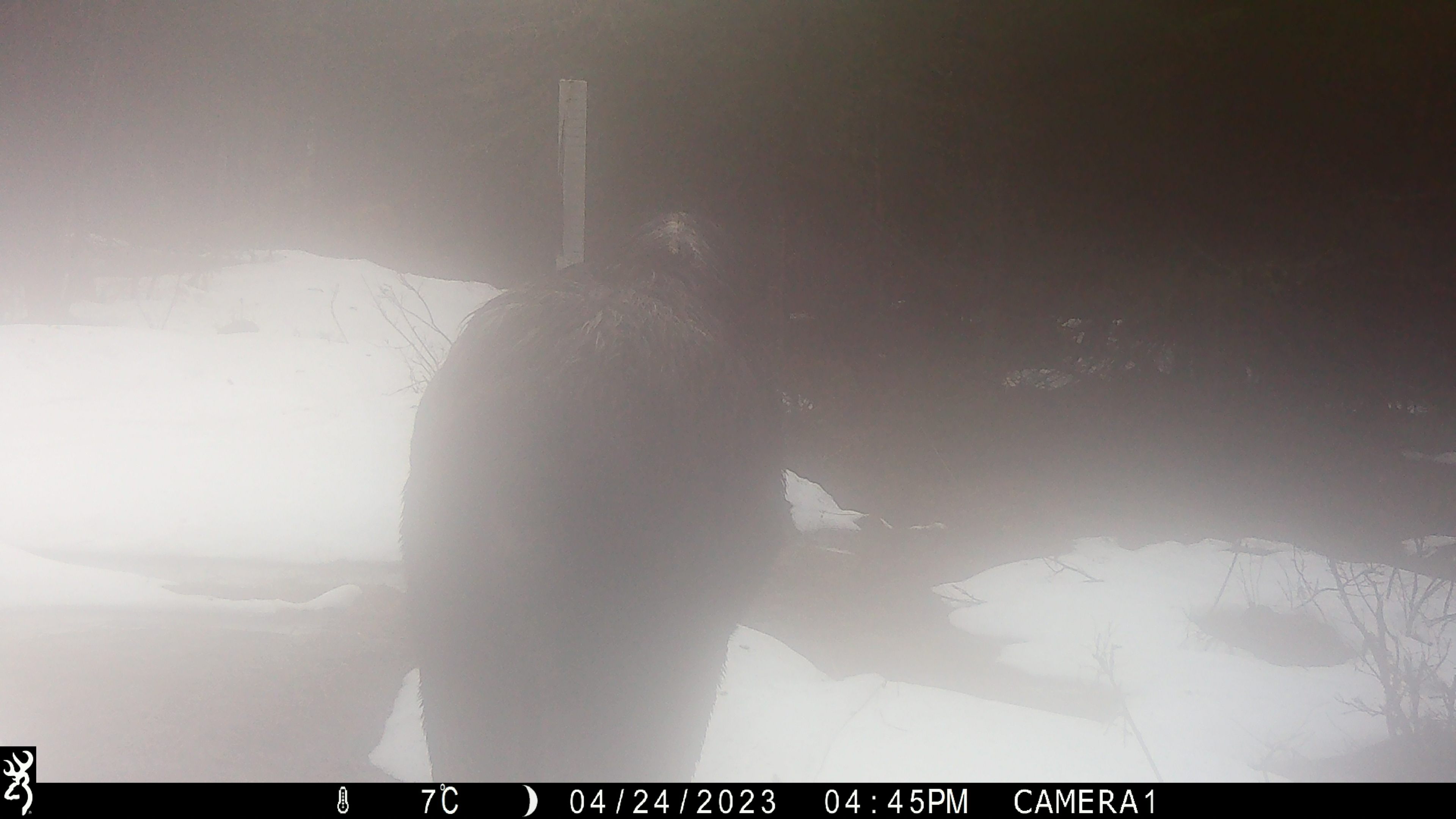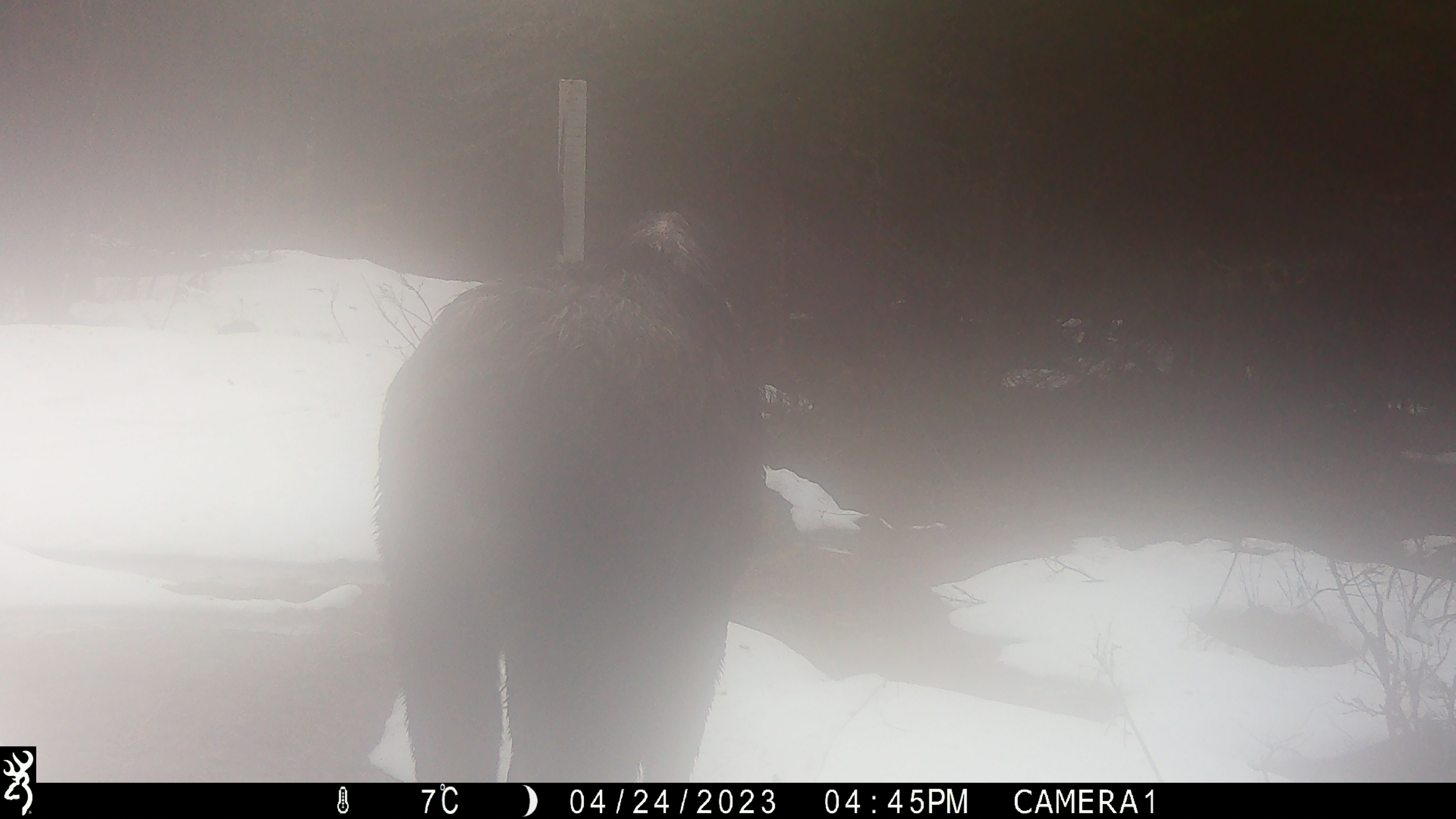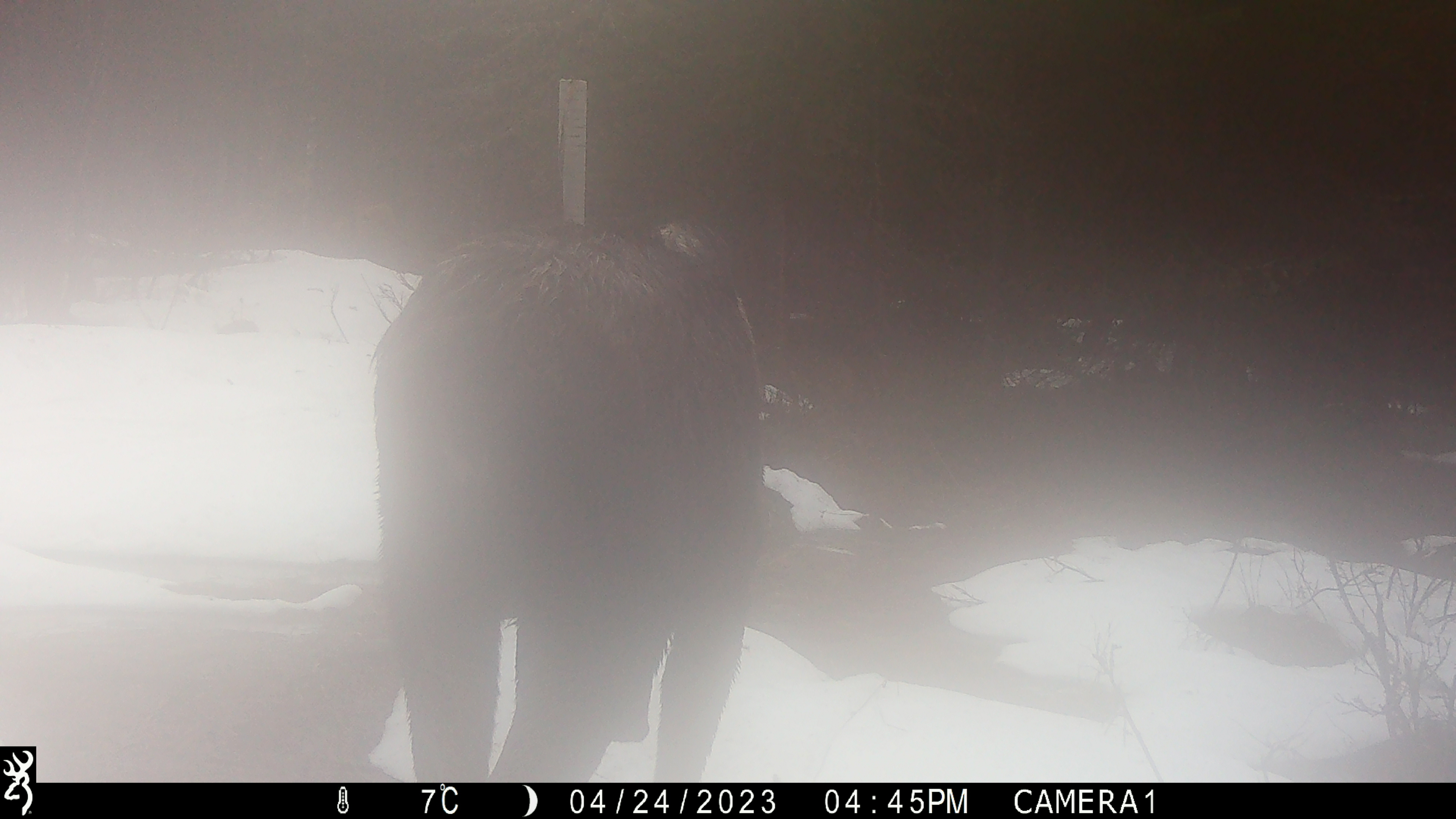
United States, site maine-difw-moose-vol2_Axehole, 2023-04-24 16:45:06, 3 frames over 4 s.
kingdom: Animalia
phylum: Chordata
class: Mammalia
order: Artiodactyla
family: Cervidae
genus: Alces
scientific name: Alces alces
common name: moose